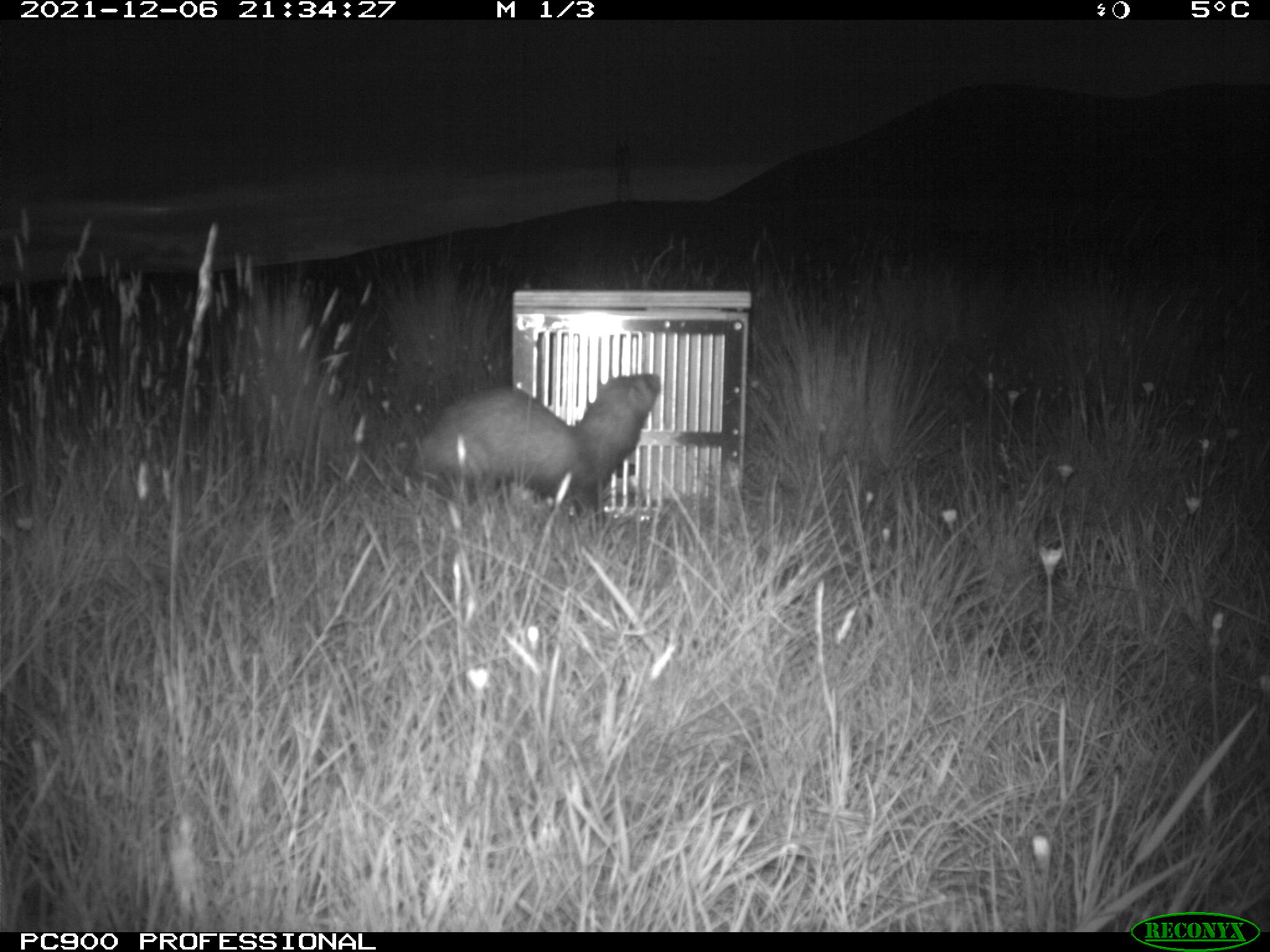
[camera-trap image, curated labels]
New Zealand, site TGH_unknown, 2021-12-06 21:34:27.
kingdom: Animalia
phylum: Chordata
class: Mammalia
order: Carnivora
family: Mustelidae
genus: Mustela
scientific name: Mustela furo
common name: ferret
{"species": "ferret (Mustela furo)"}